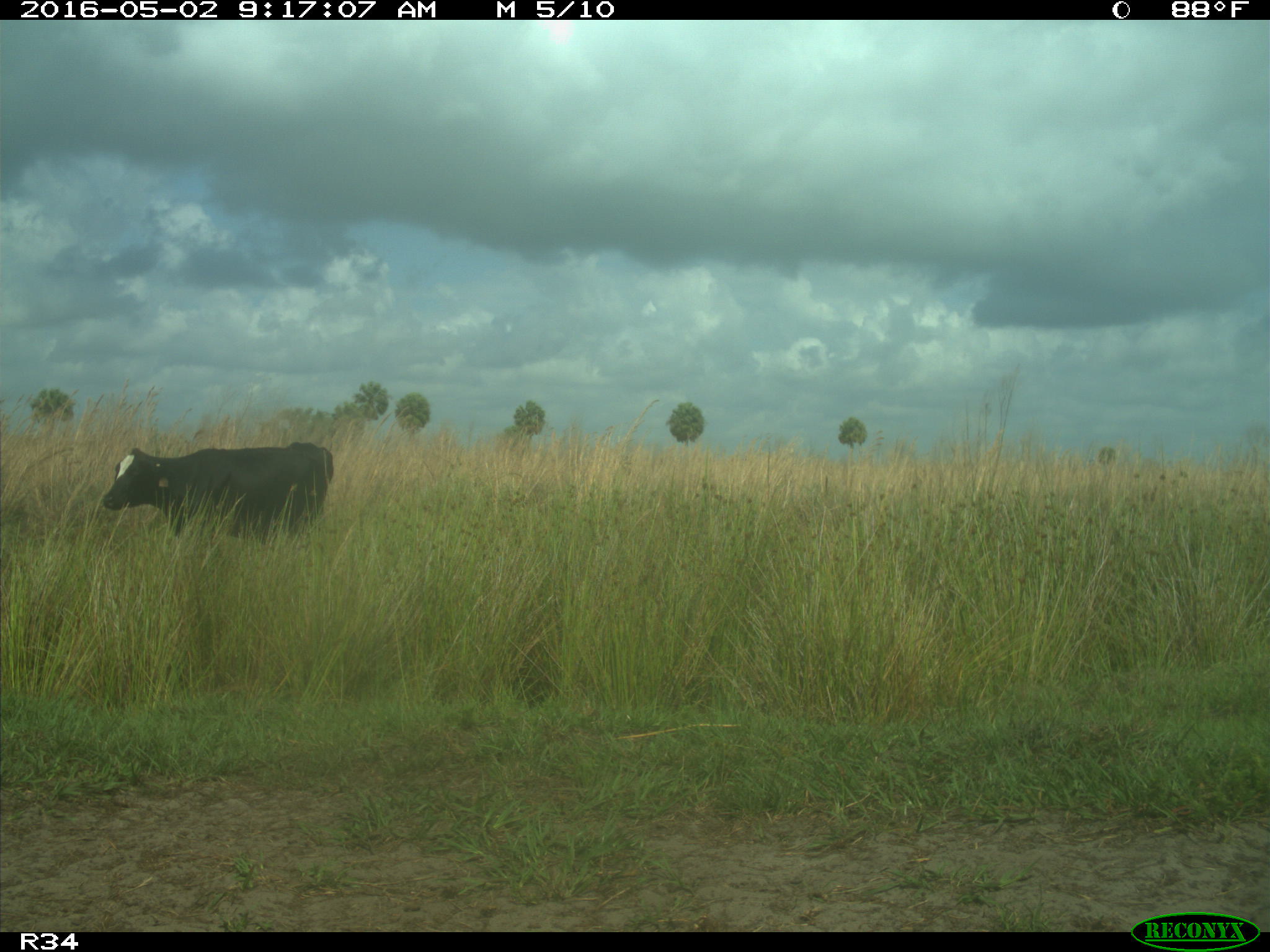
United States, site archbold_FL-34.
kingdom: Animalia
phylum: Chordata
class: Mammalia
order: Artiodactyla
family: Bovidae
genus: Bos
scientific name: Bos taurus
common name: domestic cow